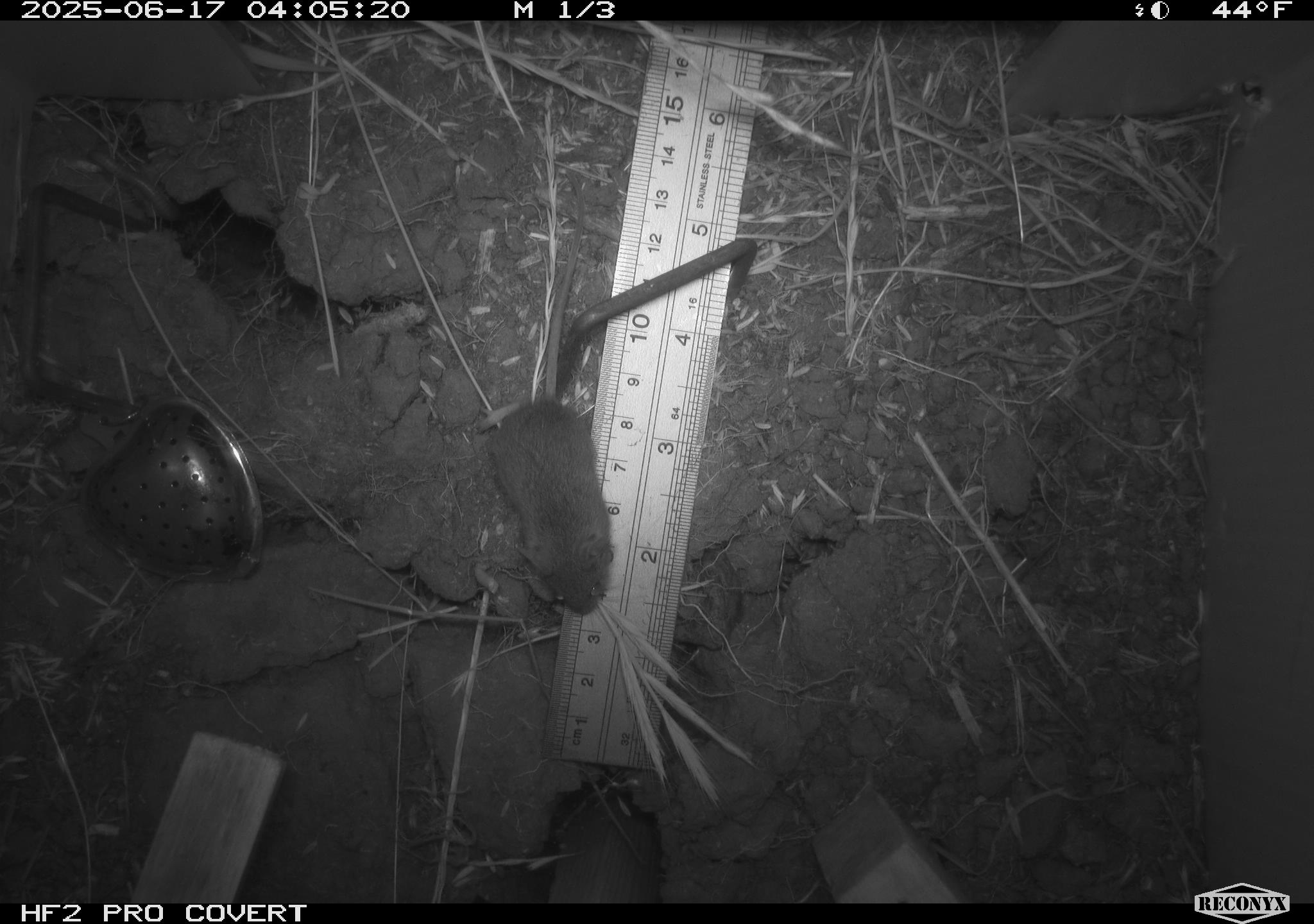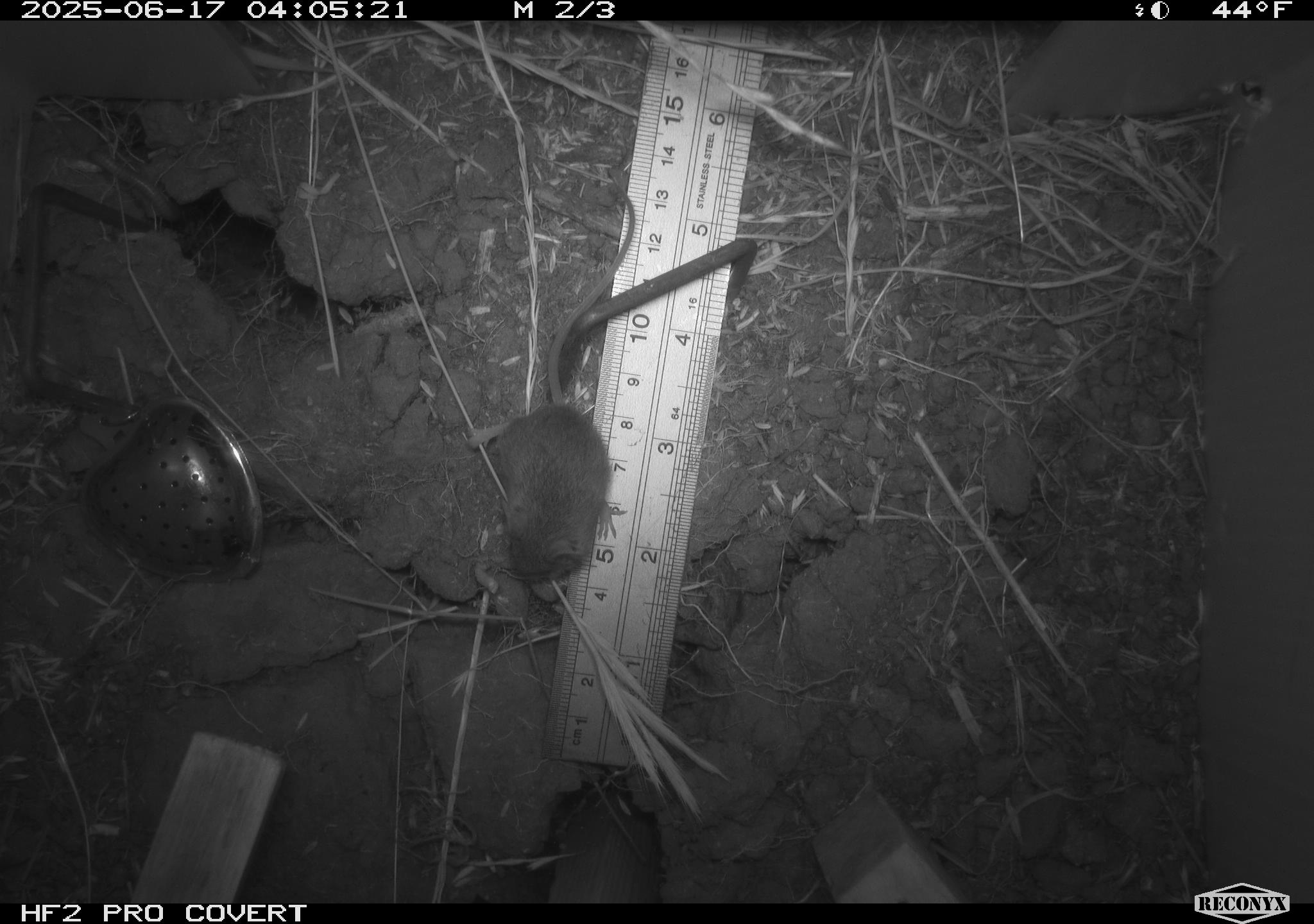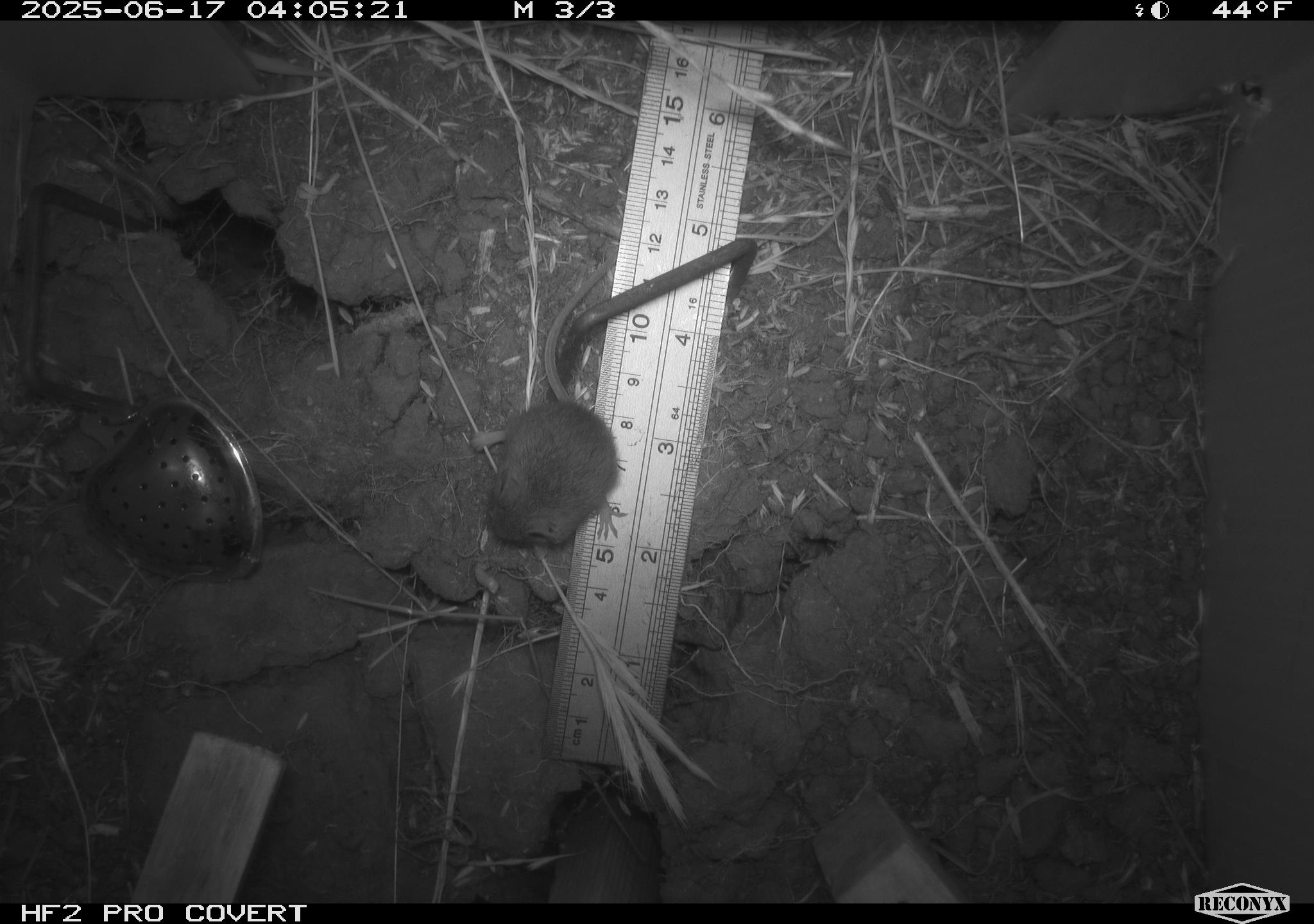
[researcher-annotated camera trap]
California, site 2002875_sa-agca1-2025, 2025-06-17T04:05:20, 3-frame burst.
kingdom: Animalia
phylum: Chordata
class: Mammalia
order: Rodentia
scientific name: Rodentia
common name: mouse species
Mouse species (Rodentia).